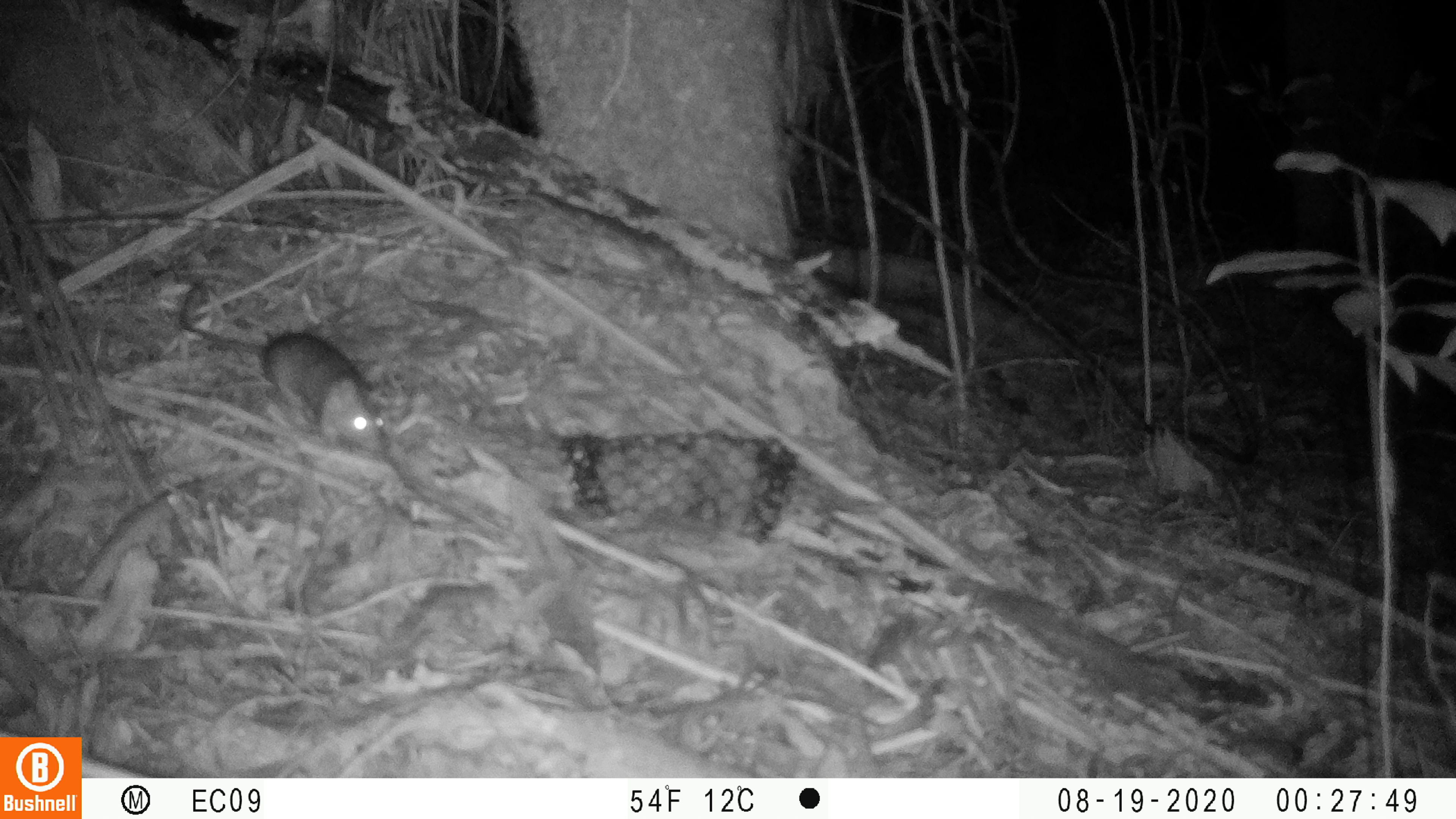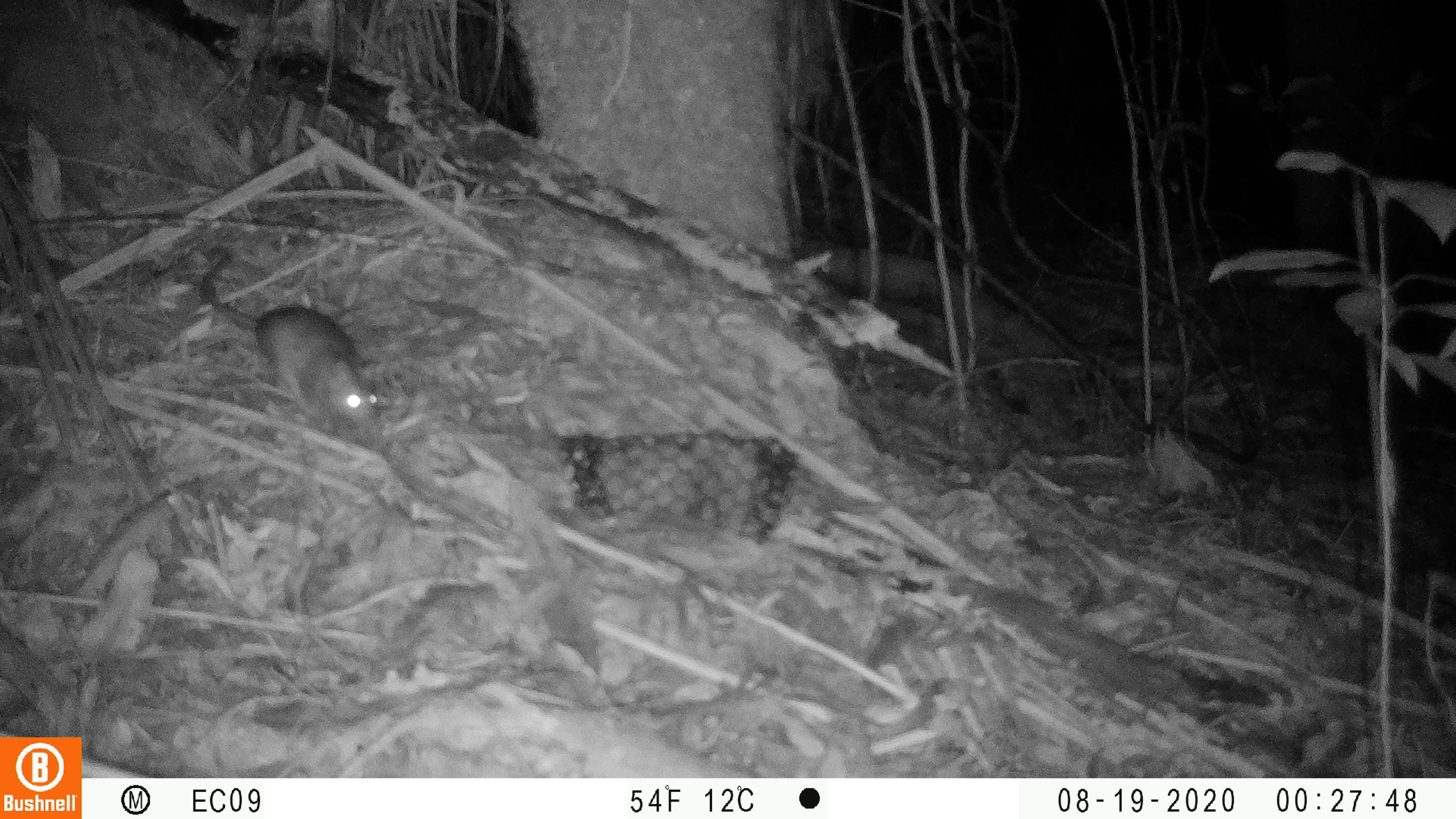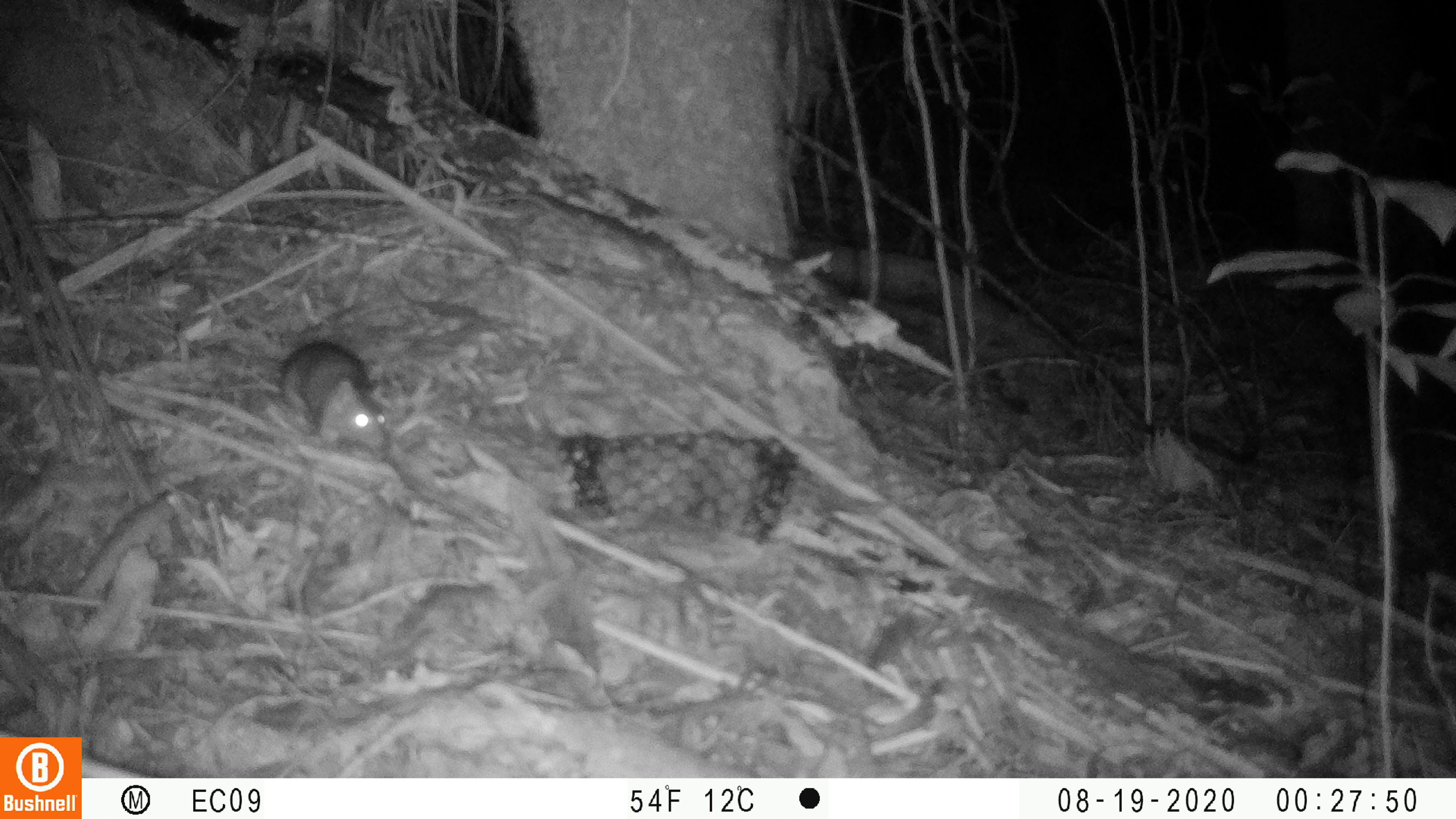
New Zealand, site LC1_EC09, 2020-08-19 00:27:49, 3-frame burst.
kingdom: Animalia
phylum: Chordata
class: Mammalia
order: Rodentia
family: Muridae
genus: Rattus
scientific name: Rattus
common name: rat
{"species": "rat (Rattus)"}